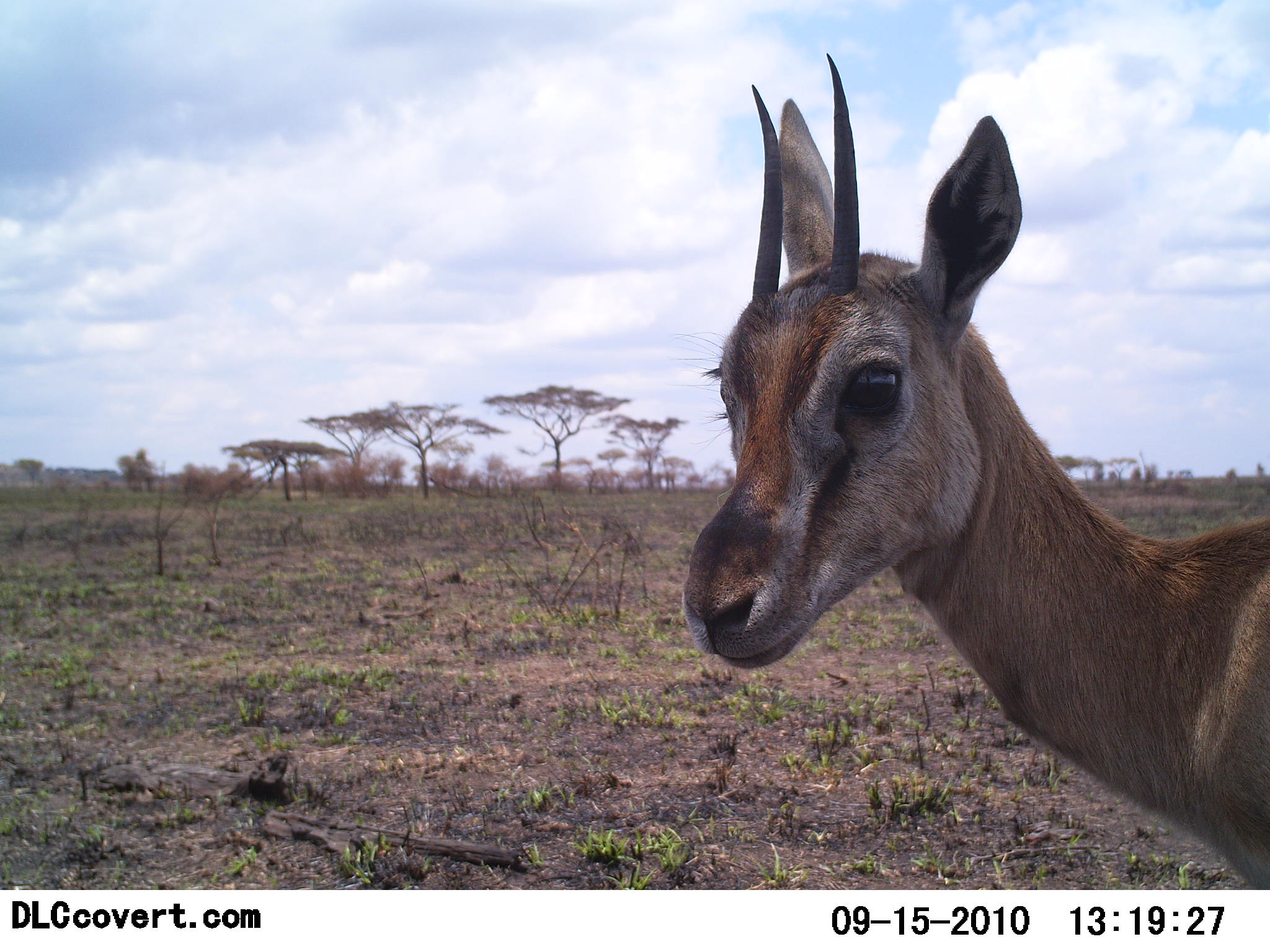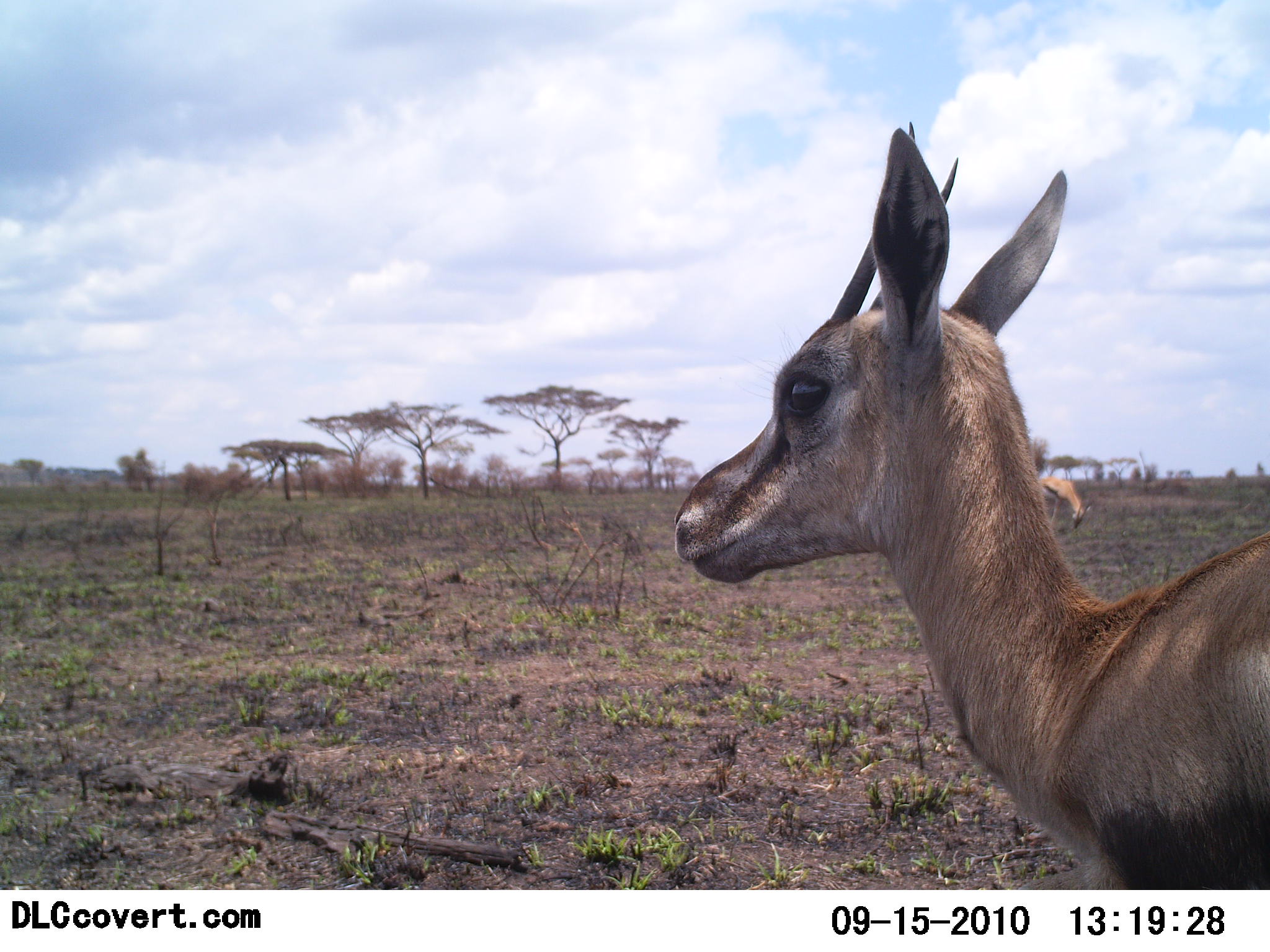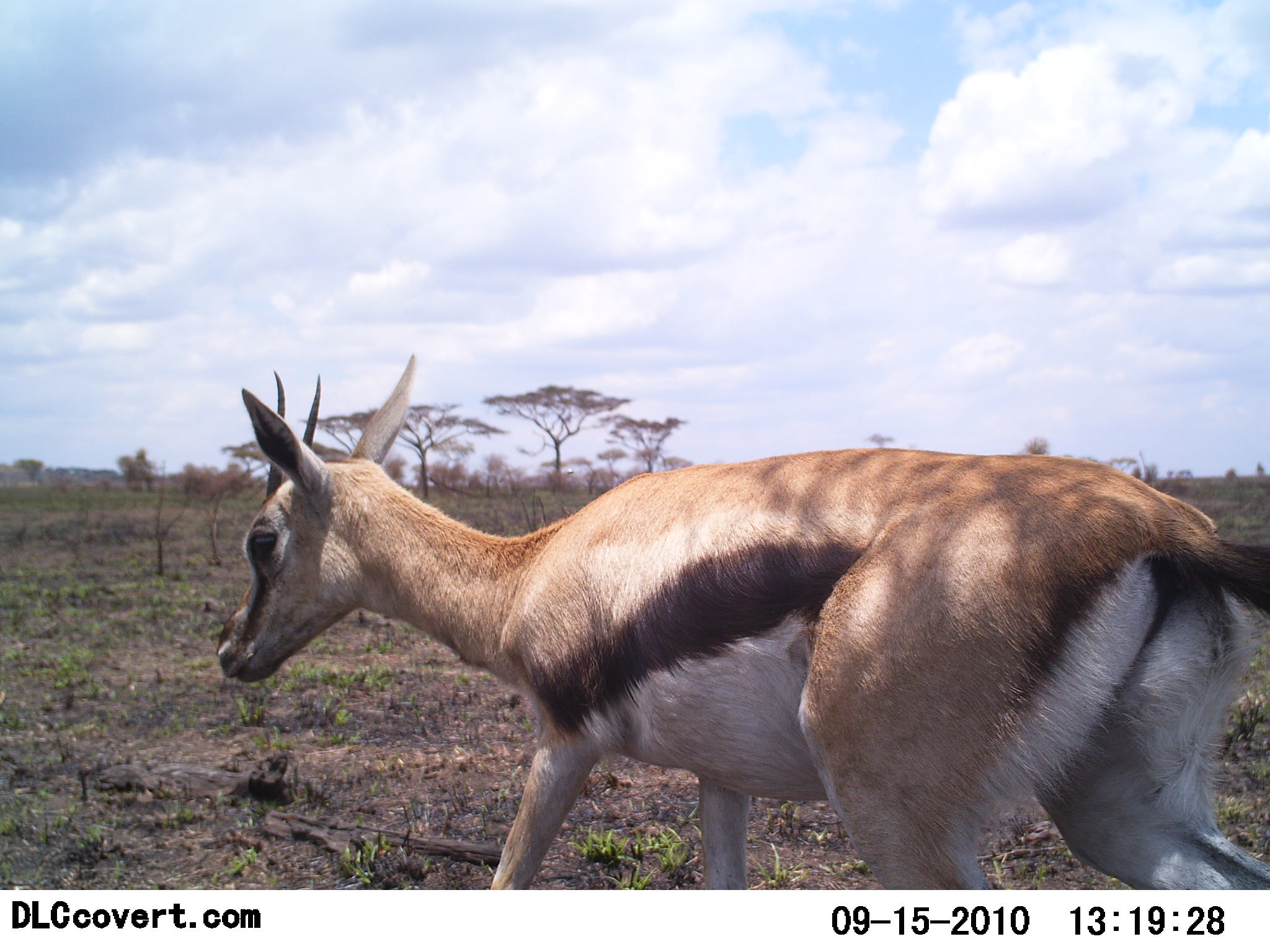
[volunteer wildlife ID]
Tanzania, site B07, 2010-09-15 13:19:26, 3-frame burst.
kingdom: Animalia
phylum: Chordata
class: Mammalia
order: Artiodactyla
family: Bovidae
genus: Eudorcas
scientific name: Eudorcas thomsonii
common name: thomson's gazelle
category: gazellethomsons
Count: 1.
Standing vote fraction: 53%.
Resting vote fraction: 7%.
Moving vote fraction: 47%.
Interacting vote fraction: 0%.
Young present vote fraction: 0%.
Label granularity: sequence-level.